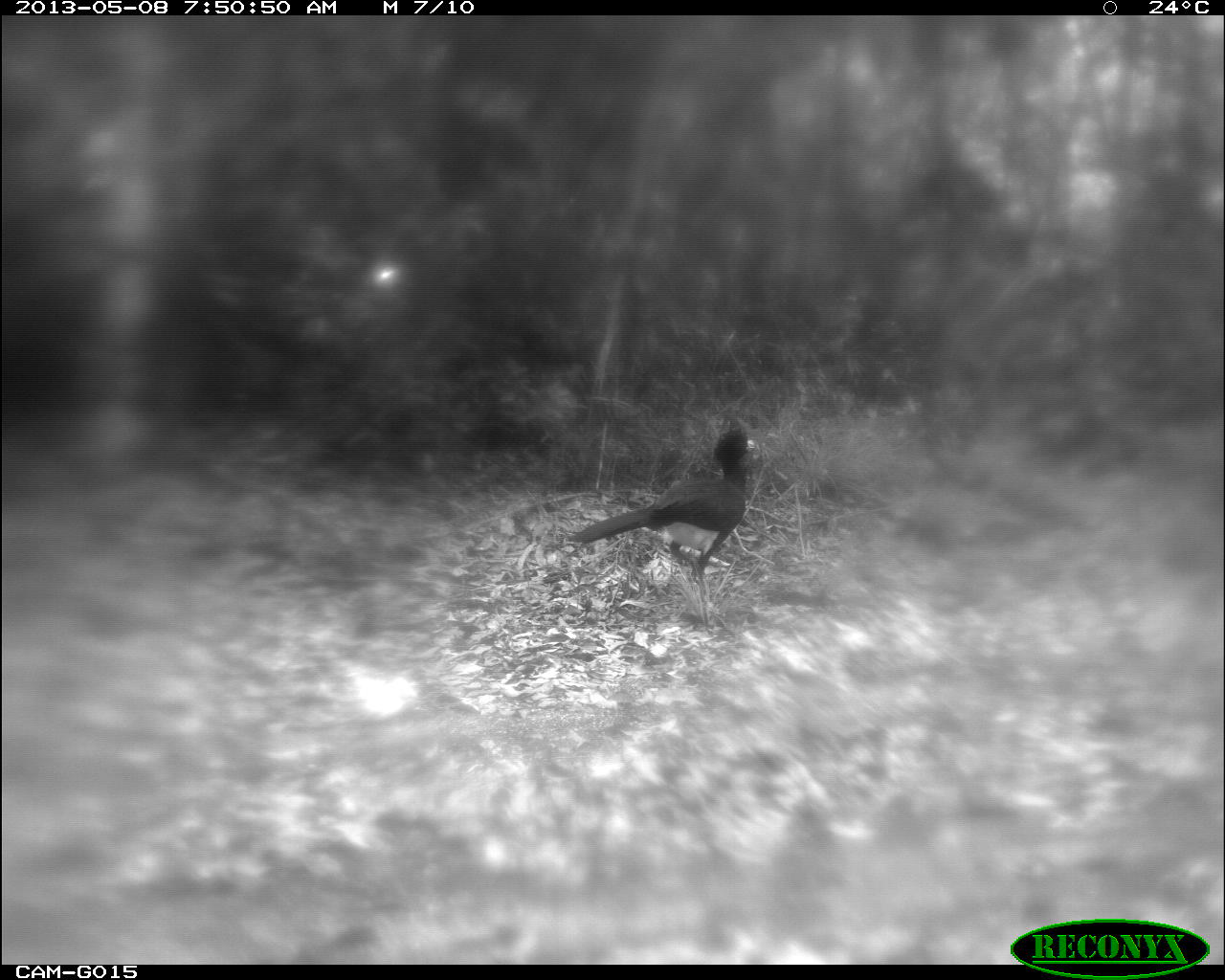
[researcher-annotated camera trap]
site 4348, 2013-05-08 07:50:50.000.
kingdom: Animalia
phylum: Chordata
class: Aves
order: Galliformes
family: Cracidae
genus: Crax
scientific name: Crax rubra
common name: great curassow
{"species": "Crax rubra (great curassow)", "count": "1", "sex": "male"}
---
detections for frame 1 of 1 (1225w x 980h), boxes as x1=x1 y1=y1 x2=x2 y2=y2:
crax rubra: x1=566 y1=426 x2=760 y2=629